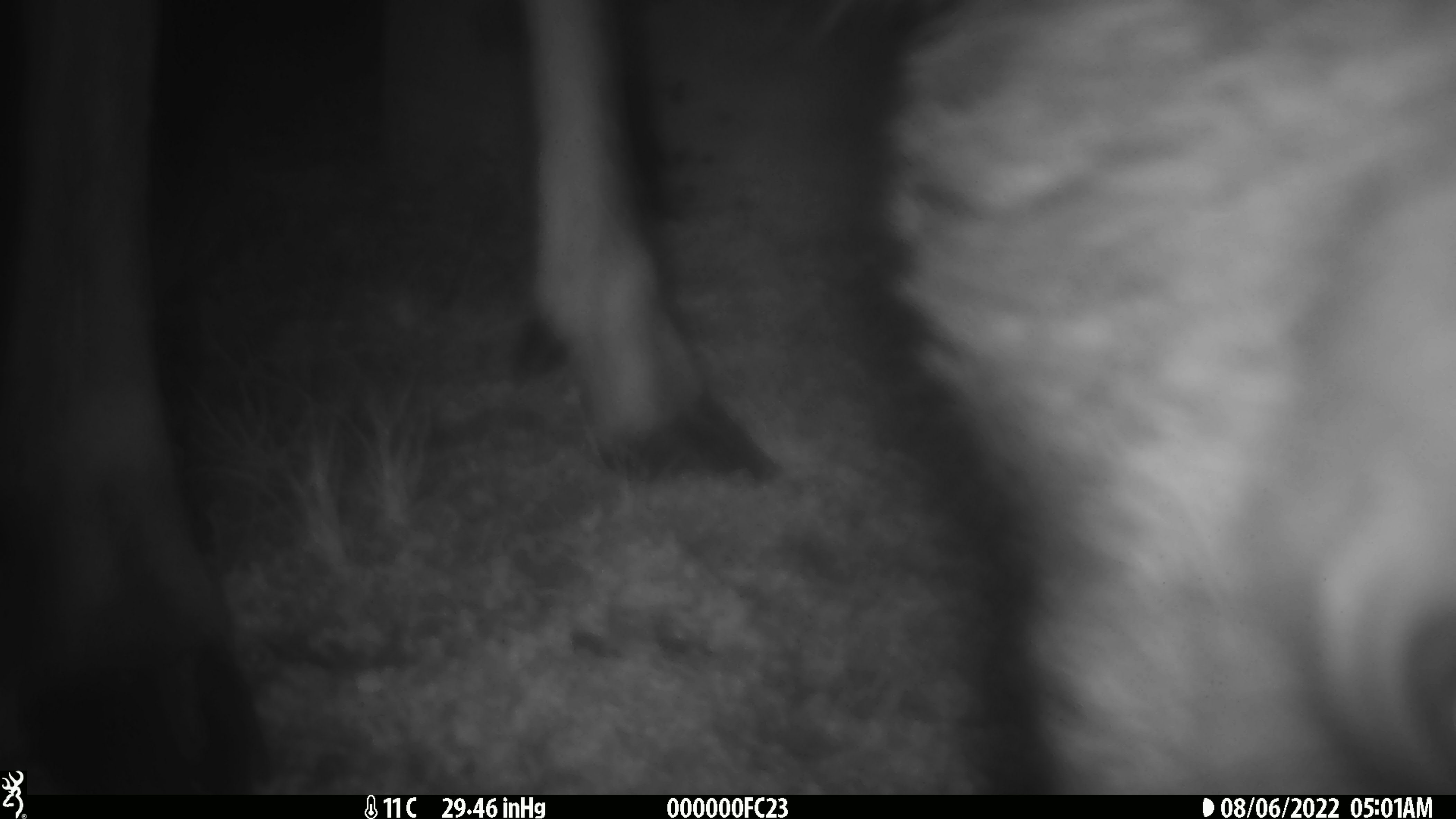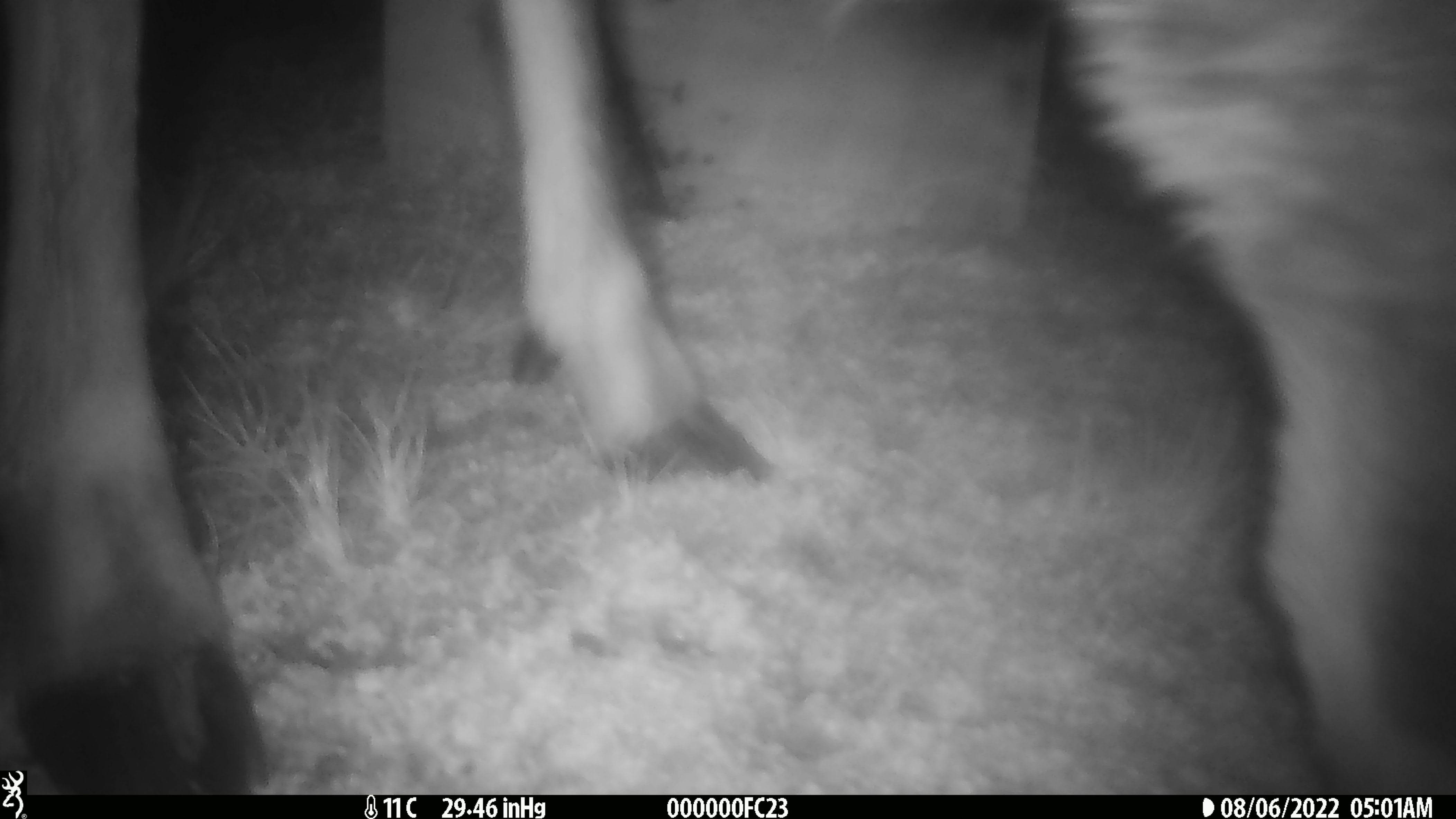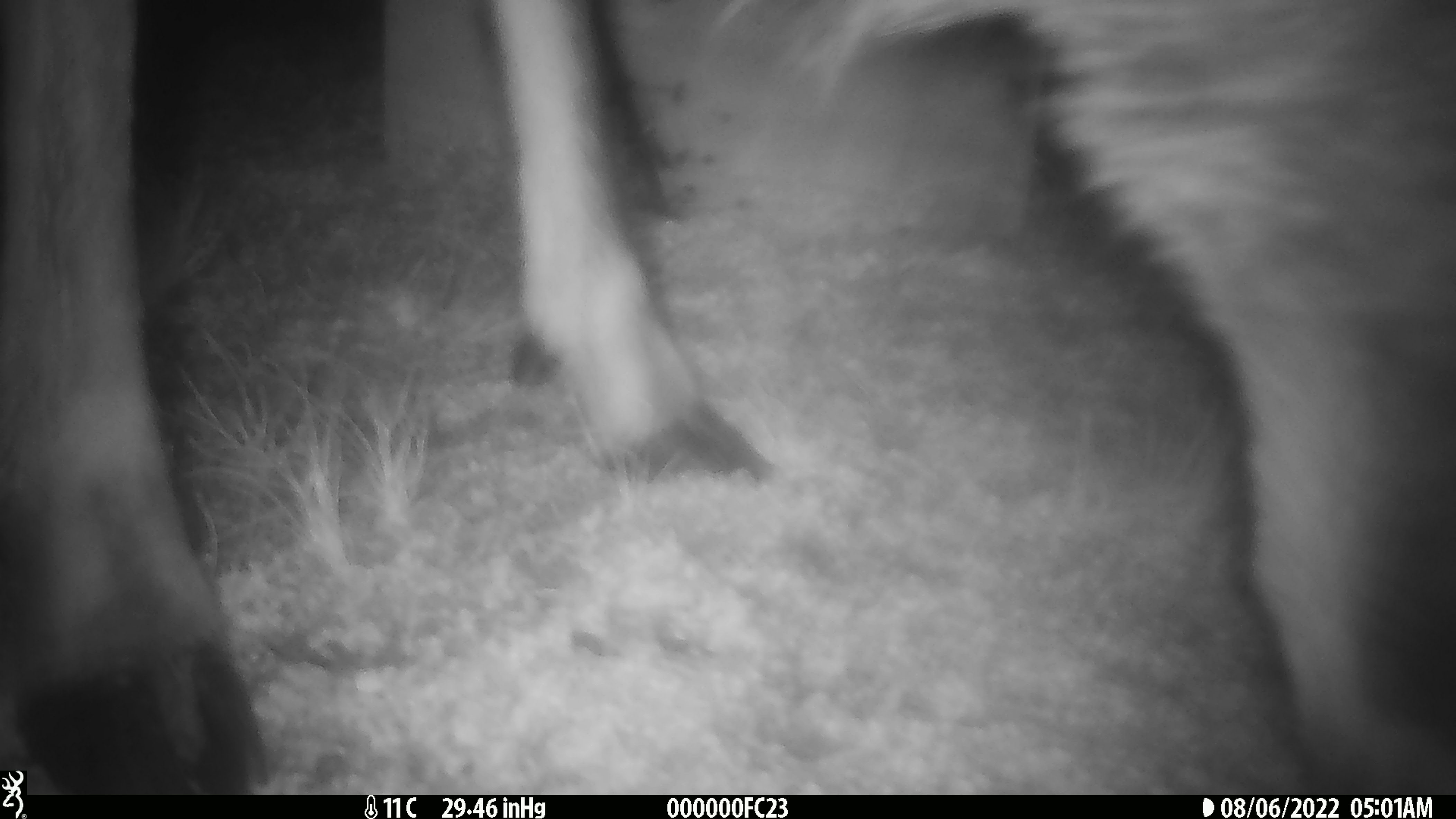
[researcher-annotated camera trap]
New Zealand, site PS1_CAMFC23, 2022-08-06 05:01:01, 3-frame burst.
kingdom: Animalia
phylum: Chordata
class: Mammalia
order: Artiodactyla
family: Cervidae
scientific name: Cervidae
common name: deer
Deer (Cervidae).